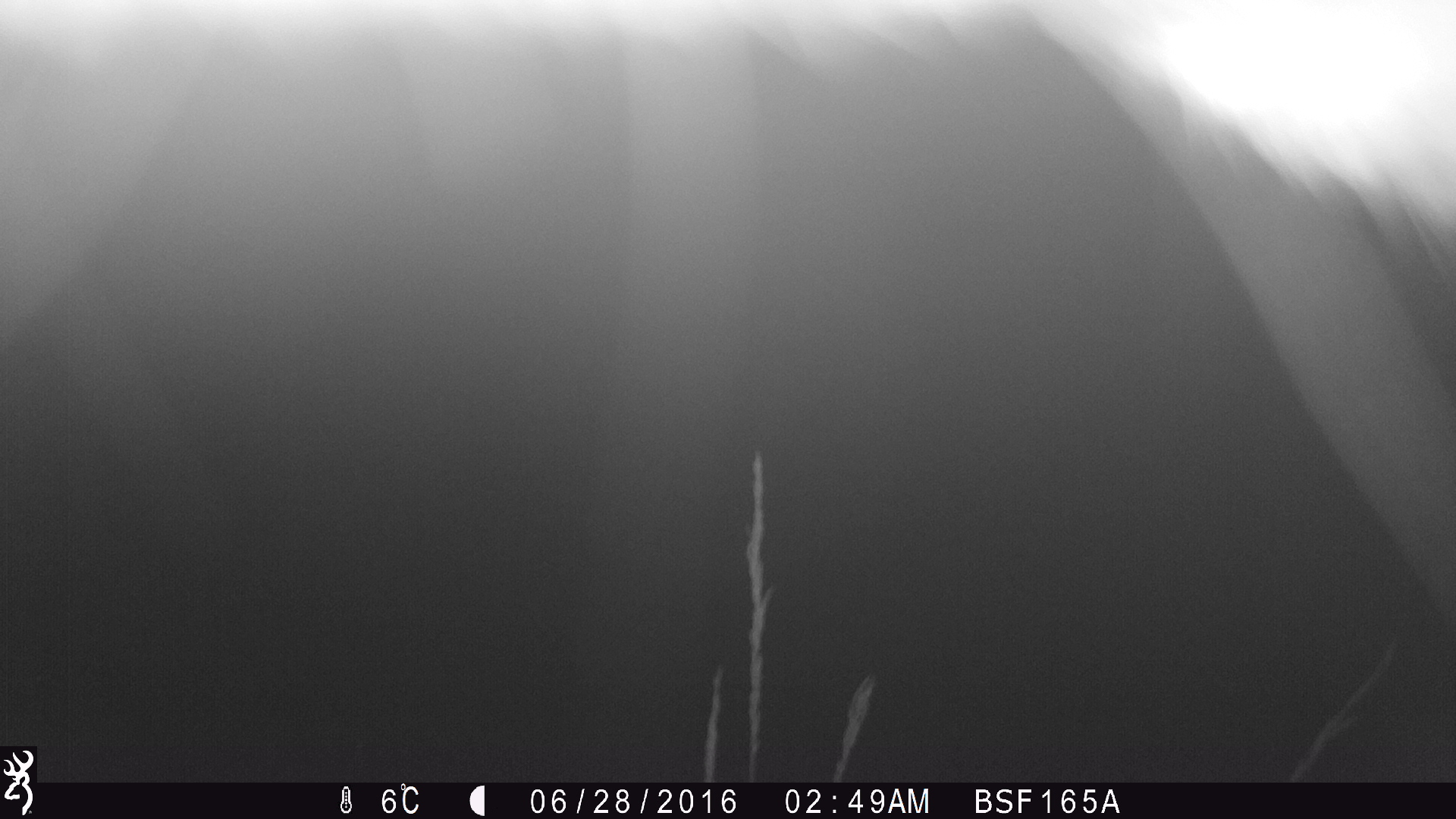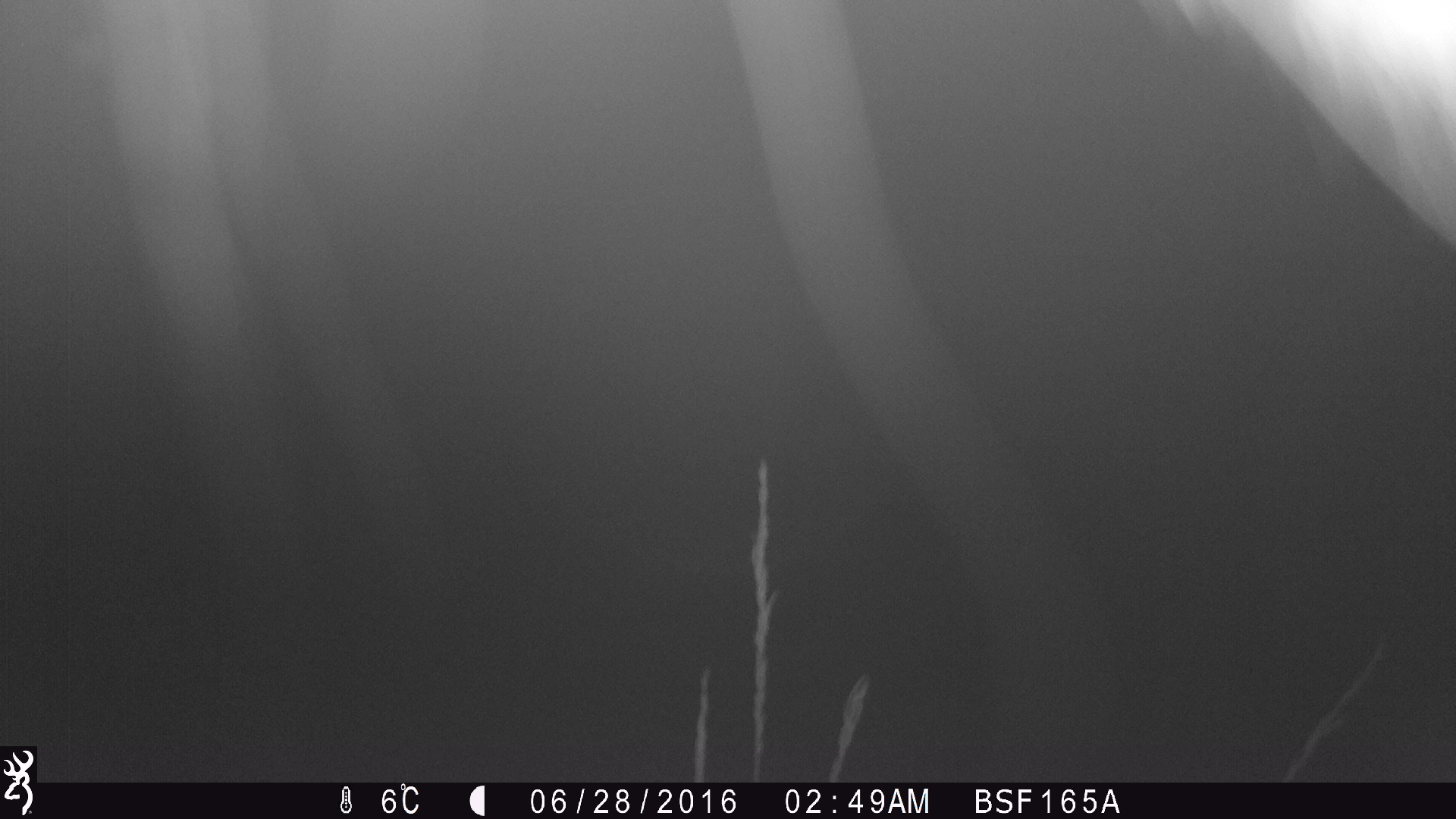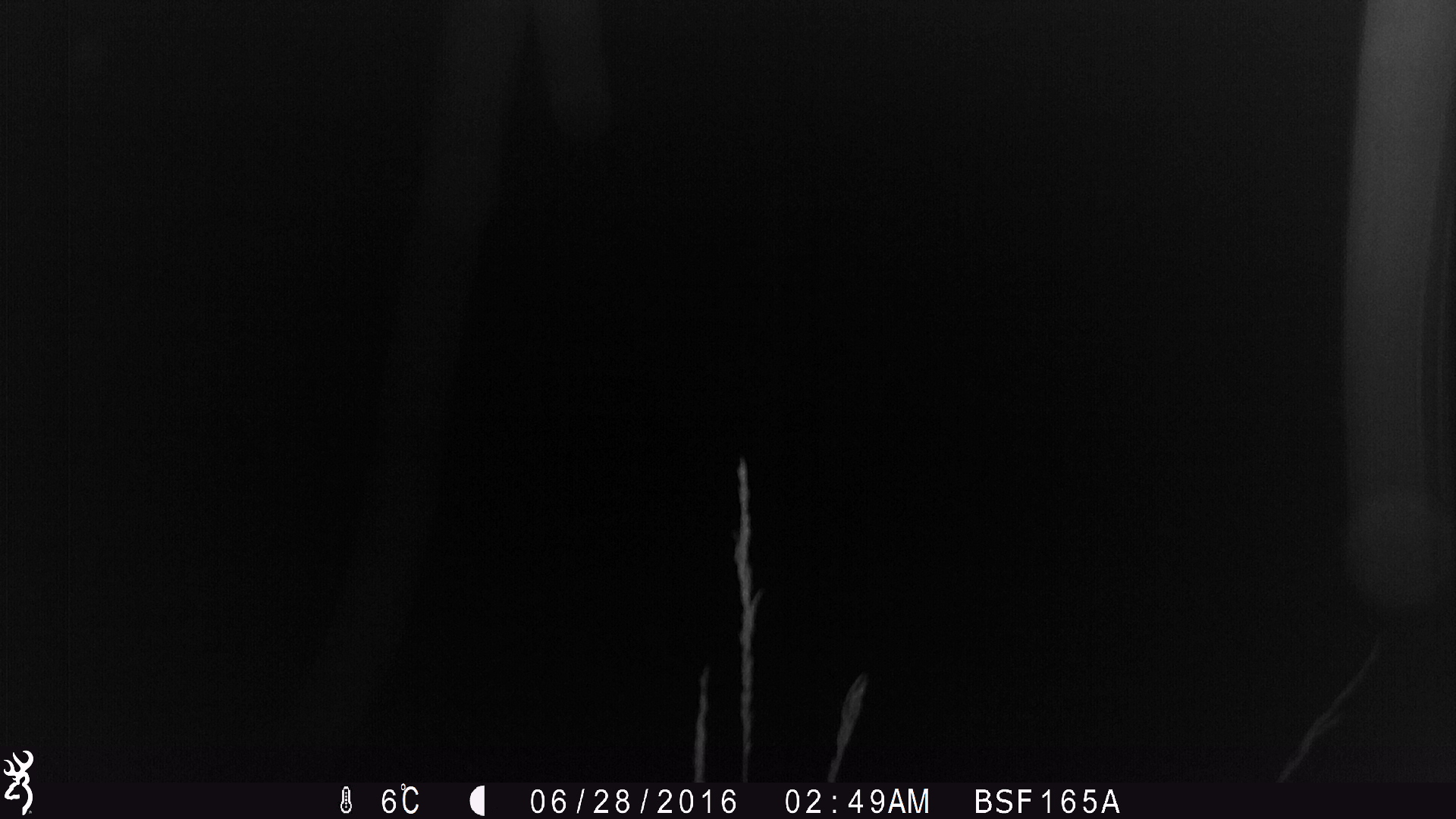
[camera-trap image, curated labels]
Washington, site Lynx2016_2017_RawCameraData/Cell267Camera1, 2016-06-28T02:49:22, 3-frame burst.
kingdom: Animalia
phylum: Chordata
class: Mammalia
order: Artiodactyla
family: Cervidae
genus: Odocoileus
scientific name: Odocoileus hemionus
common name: mule deer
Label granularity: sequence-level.